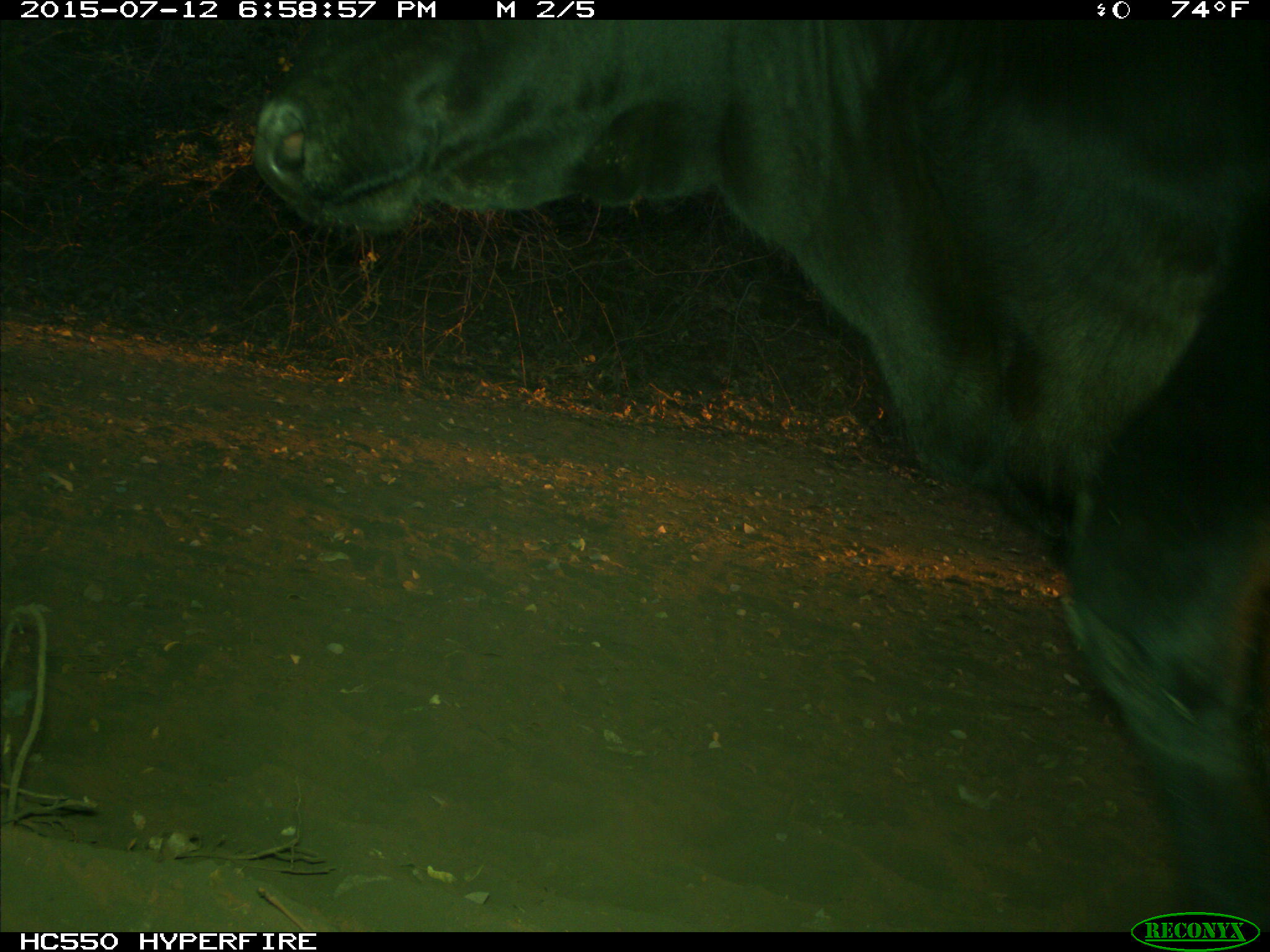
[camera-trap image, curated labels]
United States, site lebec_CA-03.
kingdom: Animalia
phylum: Chordata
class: Mammalia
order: Artiodactyla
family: Bovidae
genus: Bos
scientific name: Bos taurus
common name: domestic cow